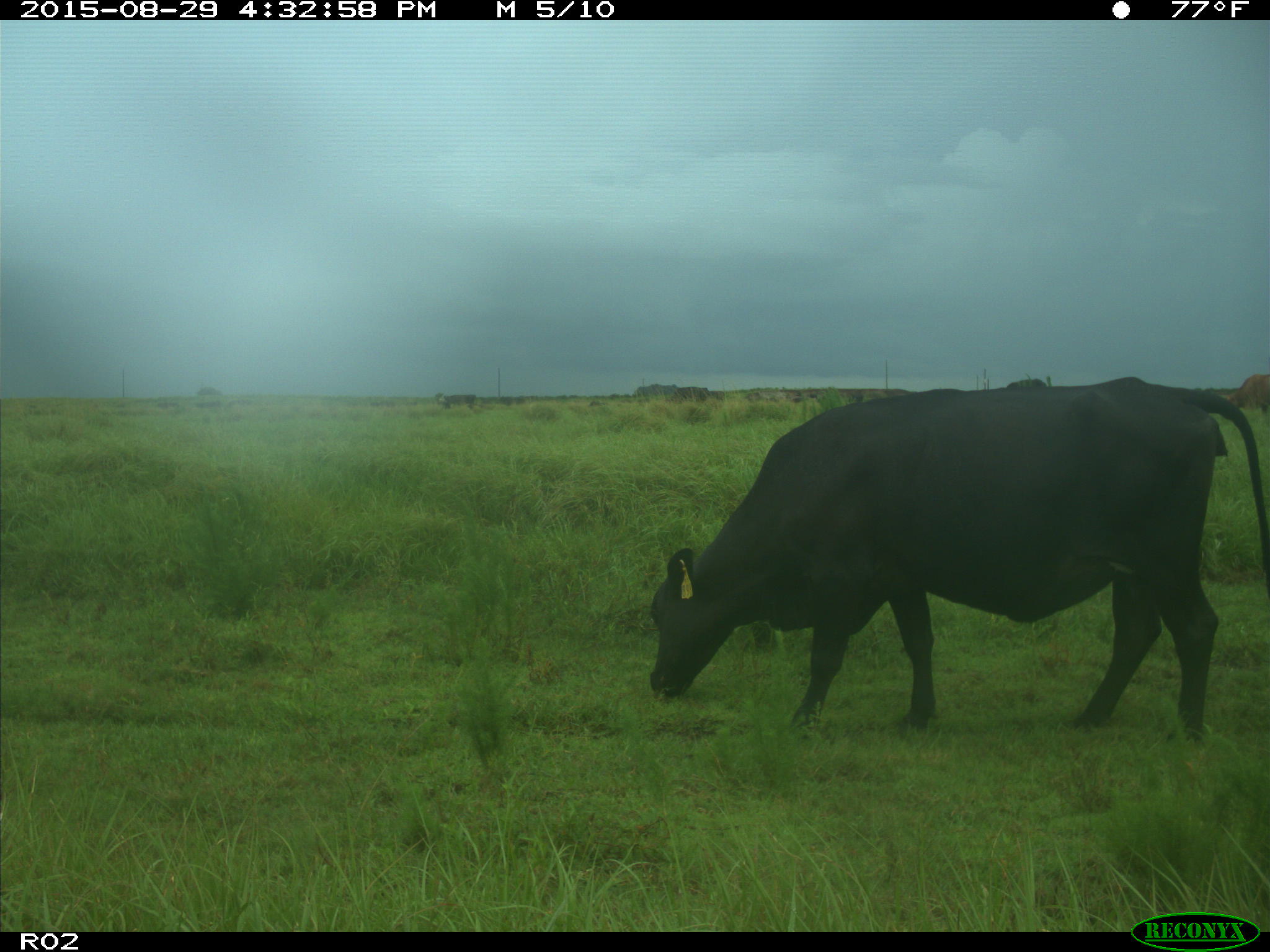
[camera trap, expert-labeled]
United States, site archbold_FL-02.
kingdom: Animalia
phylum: Chordata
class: Mammalia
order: Artiodactyla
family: Bovidae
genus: Bos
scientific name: Bos taurus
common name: domestic cow